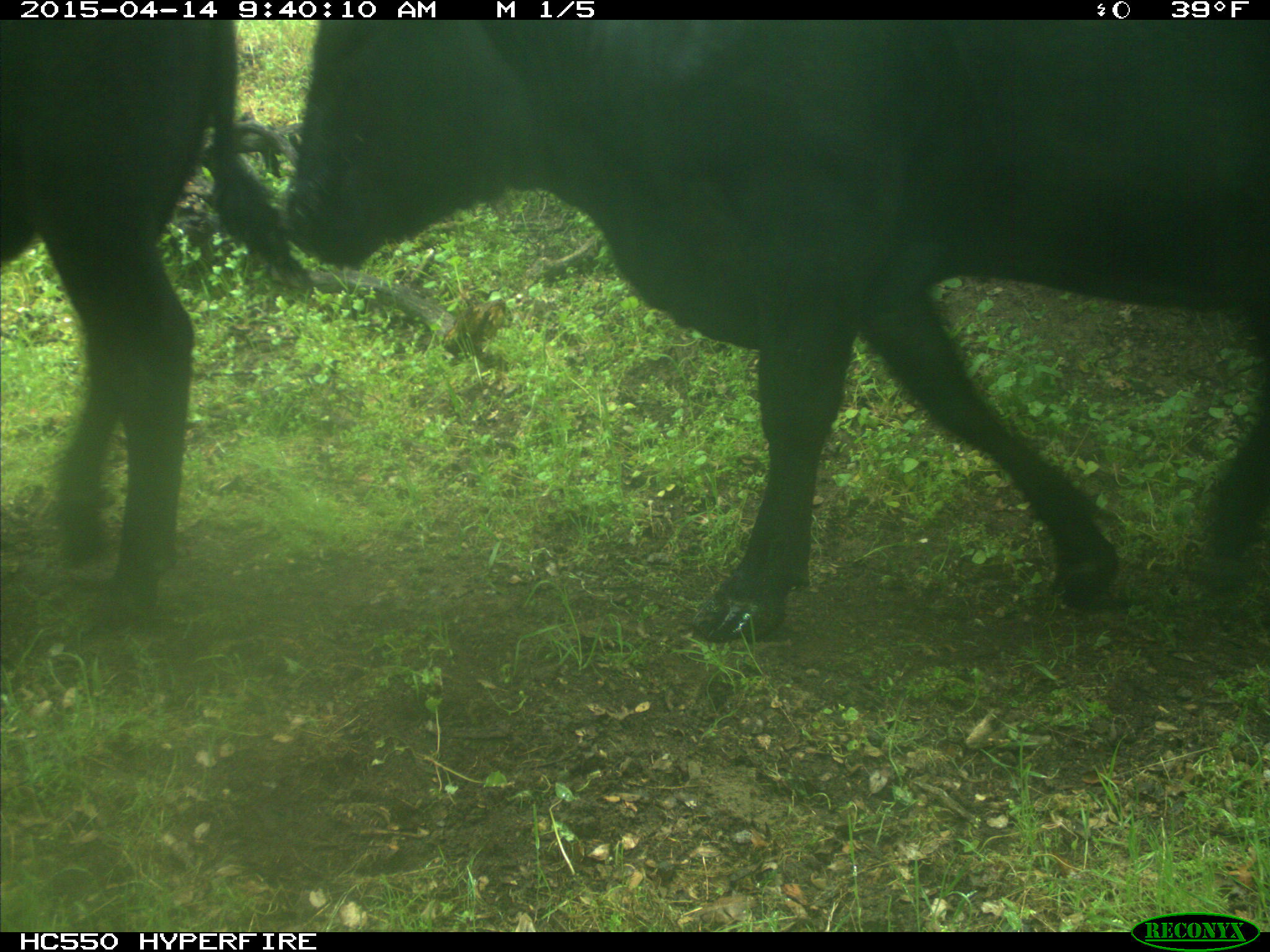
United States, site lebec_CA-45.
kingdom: Animalia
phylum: Chordata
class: Mammalia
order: Artiodactyla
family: Bovidae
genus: Bos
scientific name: Bos taurus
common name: domestic cow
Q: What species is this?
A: Bos taurus (domestic cow).